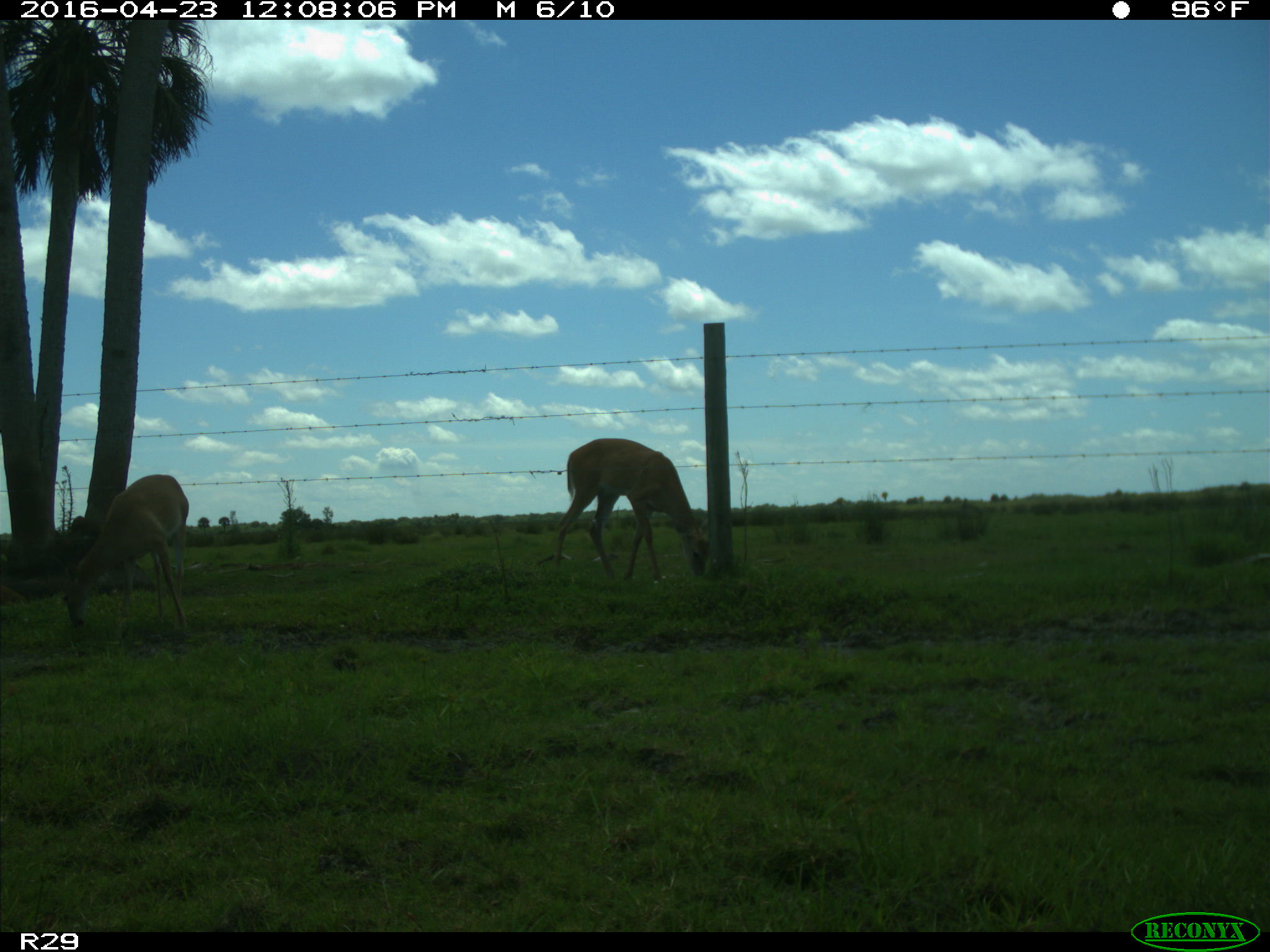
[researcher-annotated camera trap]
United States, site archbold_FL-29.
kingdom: Animalia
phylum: Chordata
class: Mammalia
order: Artiodactyla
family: Cervidae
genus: Odocoileus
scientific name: Odocoileus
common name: deer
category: unidentified deer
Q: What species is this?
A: Unidentified deer (deer) (Odocoileus).